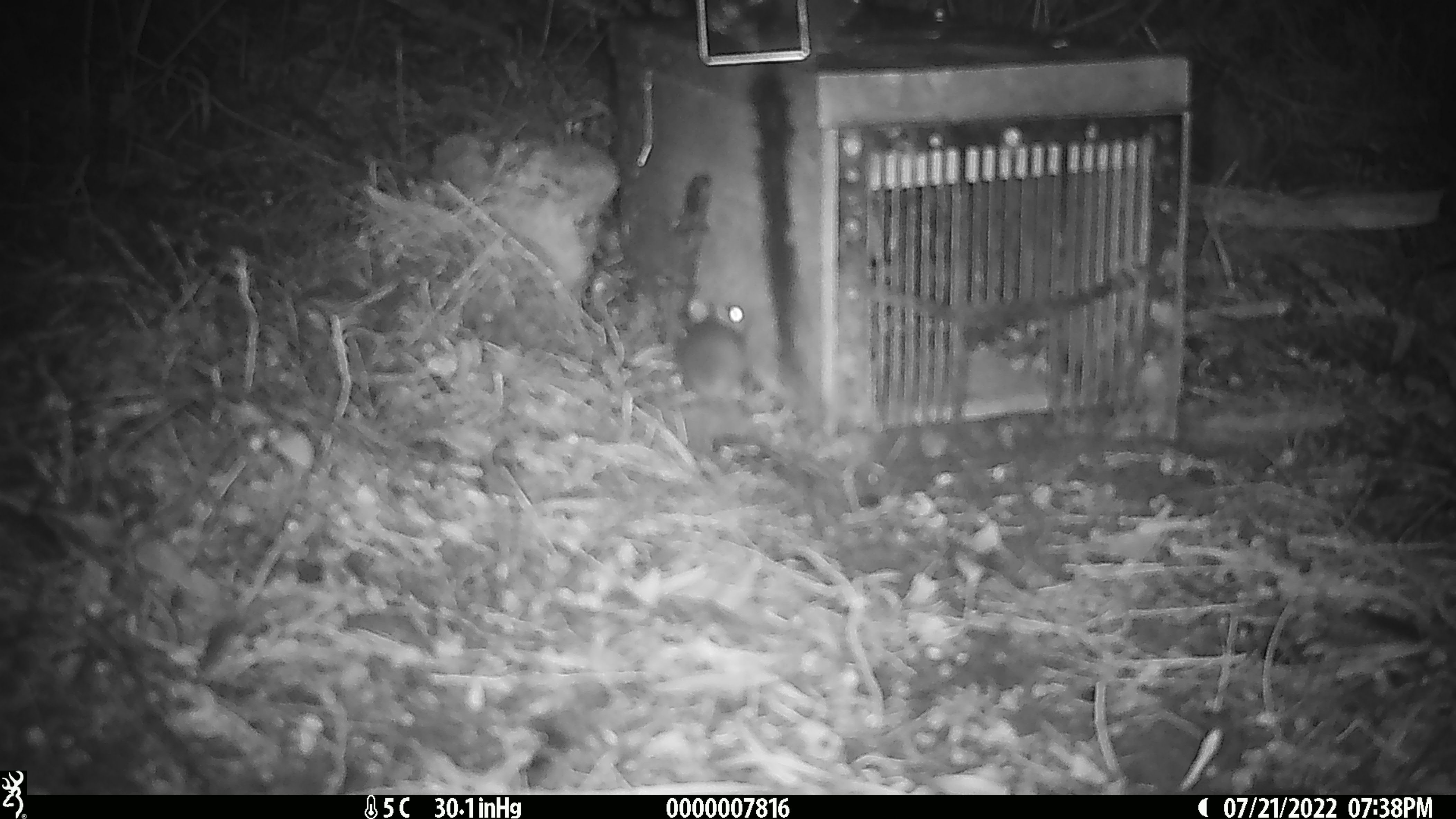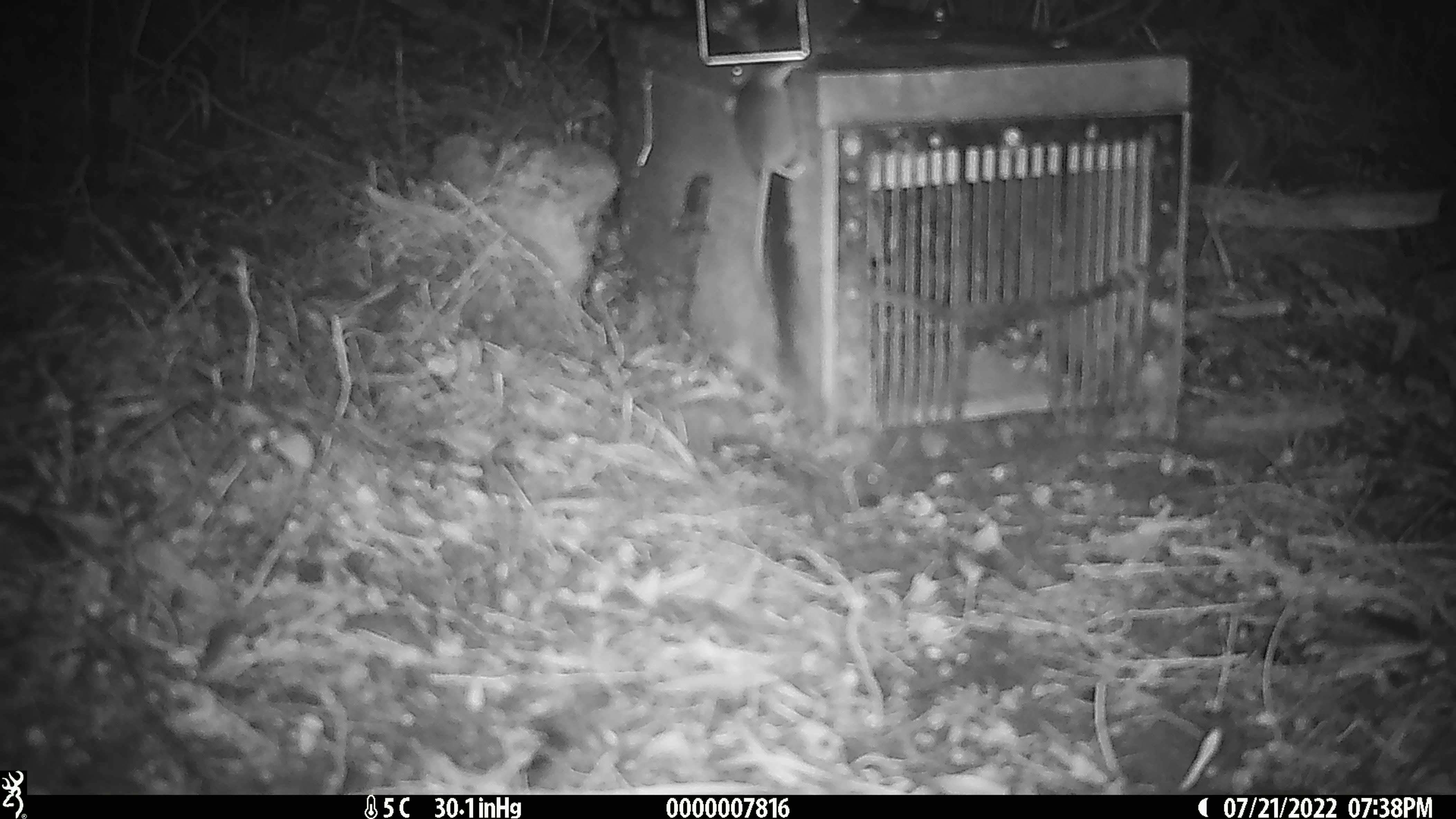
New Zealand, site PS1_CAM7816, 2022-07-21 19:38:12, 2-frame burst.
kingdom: Animalia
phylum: Chordata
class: Mammalia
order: Rodentia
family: Muridae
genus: Mus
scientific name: Mus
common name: mouse